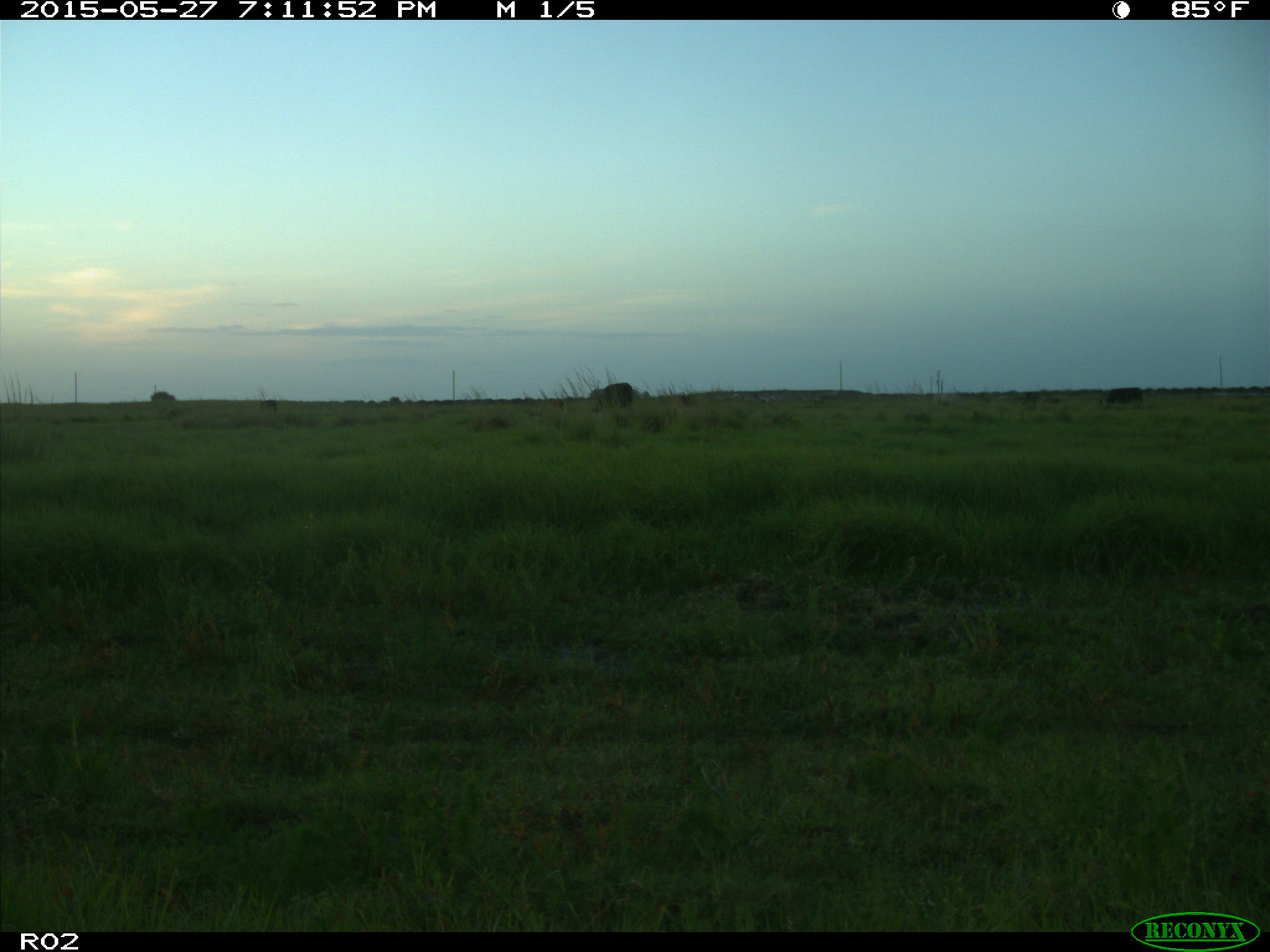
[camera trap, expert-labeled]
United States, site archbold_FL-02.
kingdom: Animalia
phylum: Chordata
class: Mammalia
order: Artiodactyla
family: Bovidae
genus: Bos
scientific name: Bos taurus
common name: domestic cow